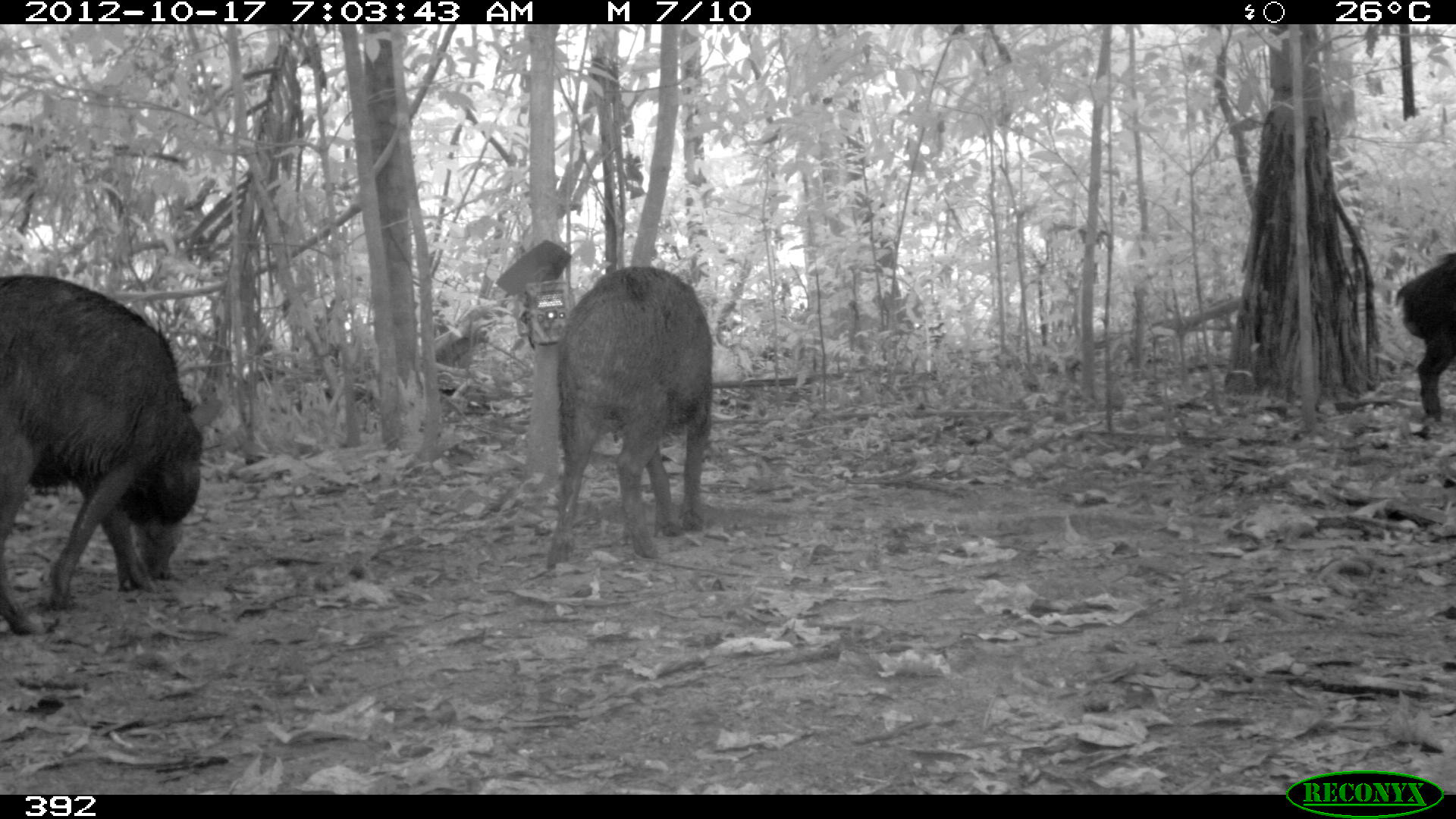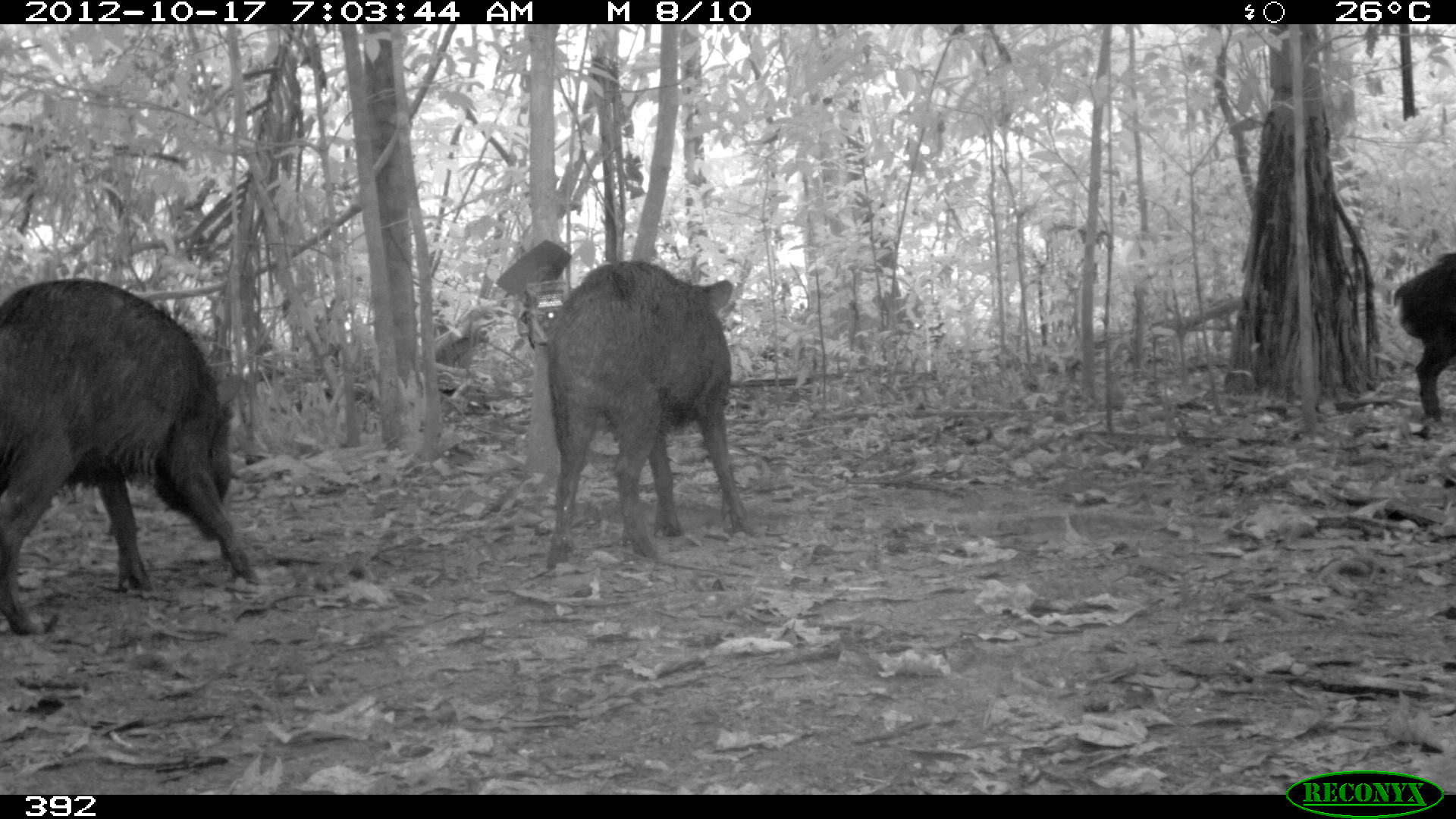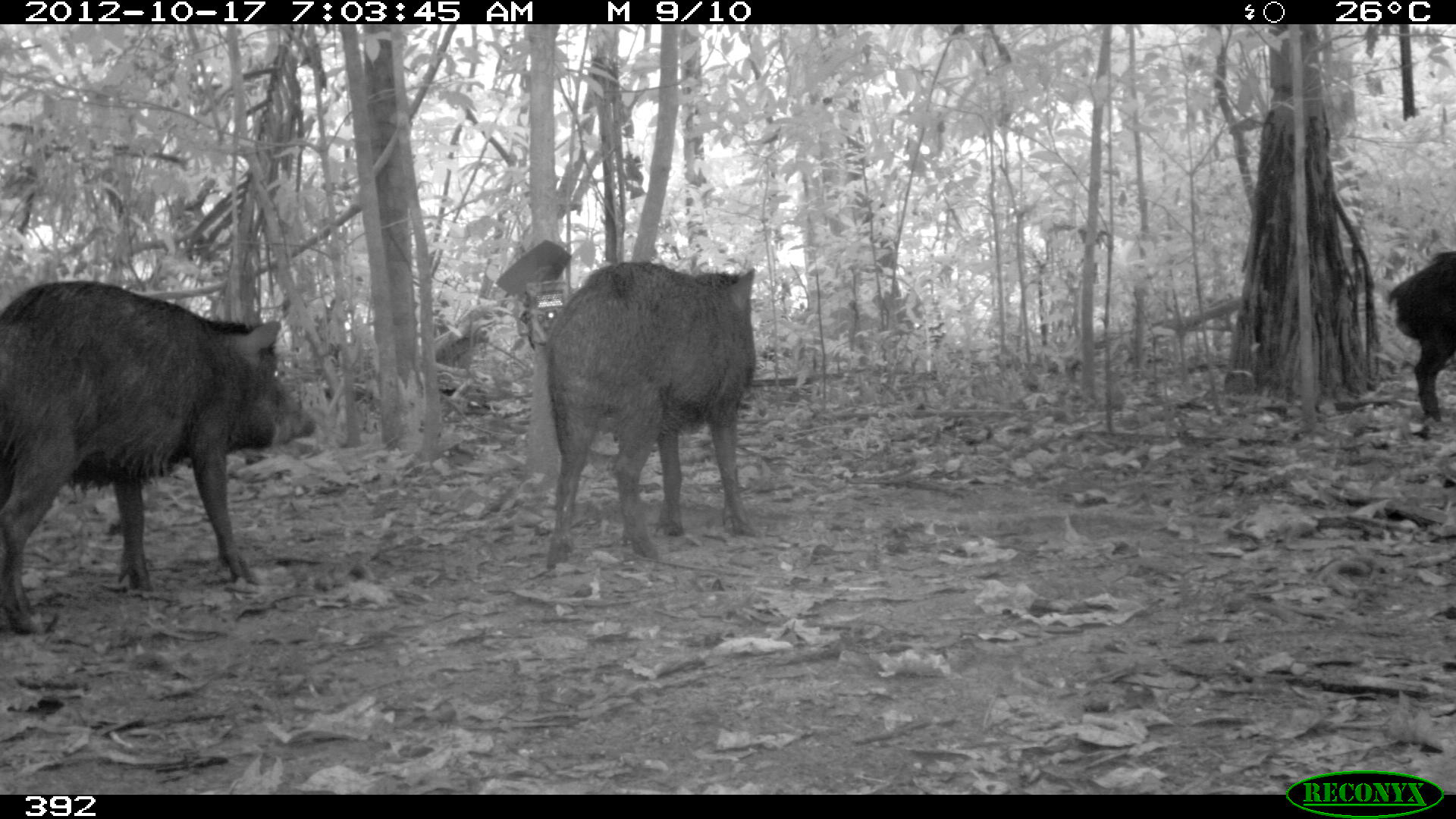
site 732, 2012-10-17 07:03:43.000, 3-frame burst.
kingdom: Animalia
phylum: Chordata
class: Mammalia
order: Artiodactyla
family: Tayassuidae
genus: Tayassu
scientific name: Tayassu pecari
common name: white-lipped peccary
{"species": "Tayassu pecari (white-lipped peccary)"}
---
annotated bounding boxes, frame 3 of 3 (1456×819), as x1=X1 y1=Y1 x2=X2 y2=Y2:
tayassu pecari: x1=1 y1=278 x2=320 y2=640; x1=540 y1=258 x2=759 y2=572; x1=1385 y1=246 x2=1456 y2=427